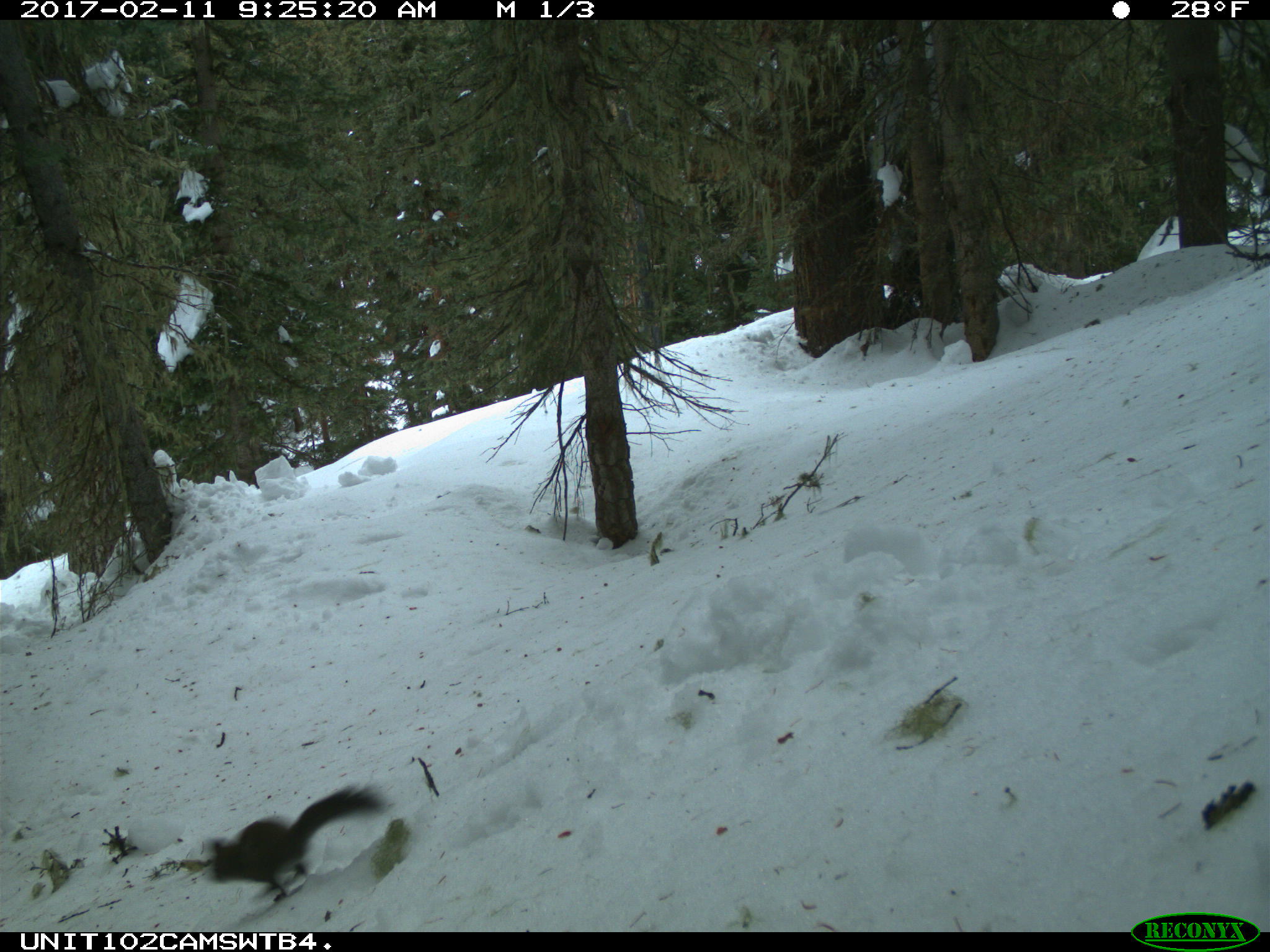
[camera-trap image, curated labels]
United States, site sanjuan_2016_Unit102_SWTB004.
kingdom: Animalia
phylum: Chordata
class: Mammalia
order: Rodentia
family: Sciuridae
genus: Tamiasciurus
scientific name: Tamiasciurus hudsonicus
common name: american red squirrel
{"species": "Tamiasciurus hudsonicus (american red squirrel)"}